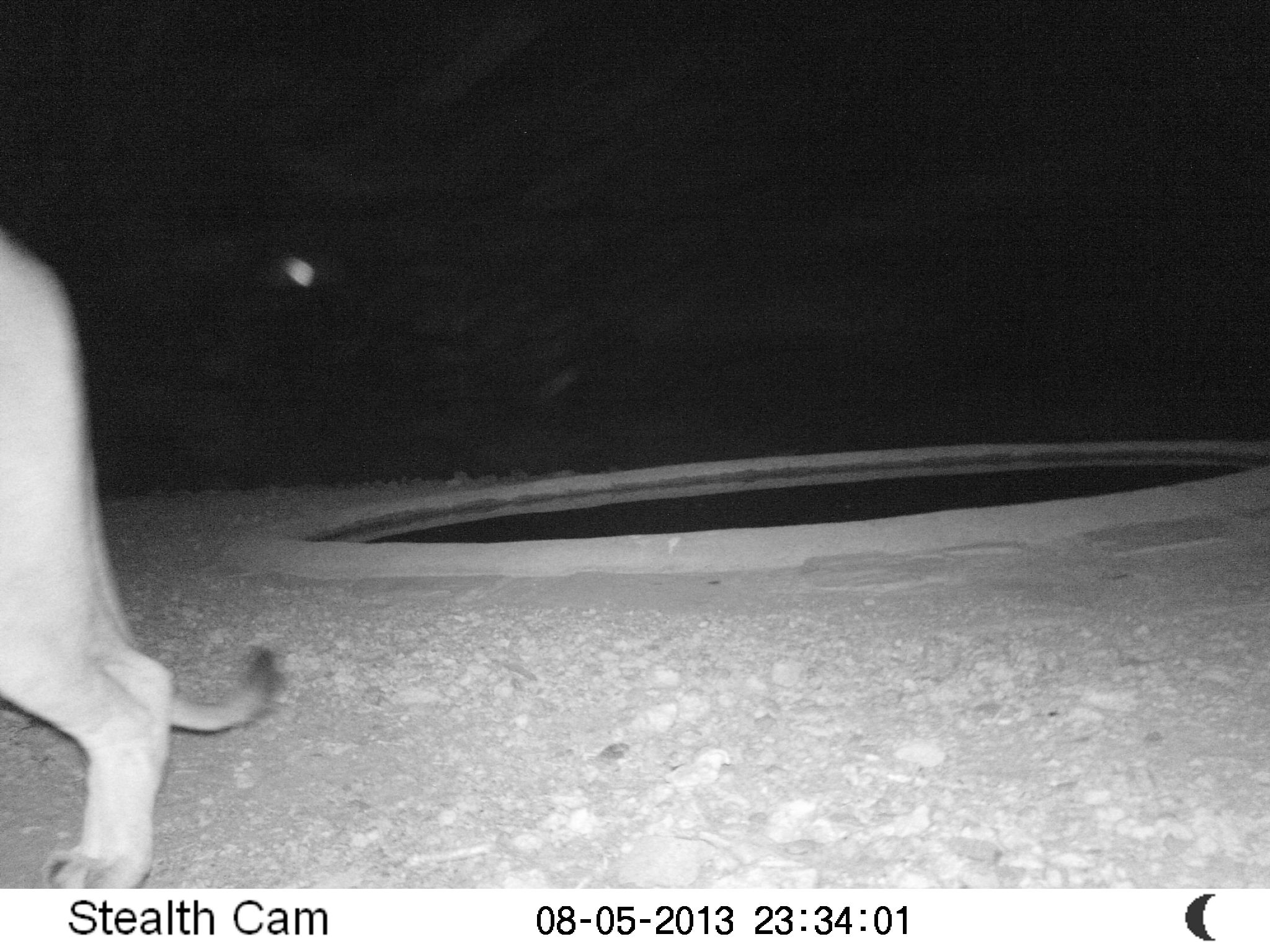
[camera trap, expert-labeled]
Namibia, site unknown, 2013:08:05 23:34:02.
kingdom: Animalia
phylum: Chordata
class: Mammalia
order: Carnivora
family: Felidae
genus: Panthera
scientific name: Panthera leo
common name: lion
Panthera leo (lion).